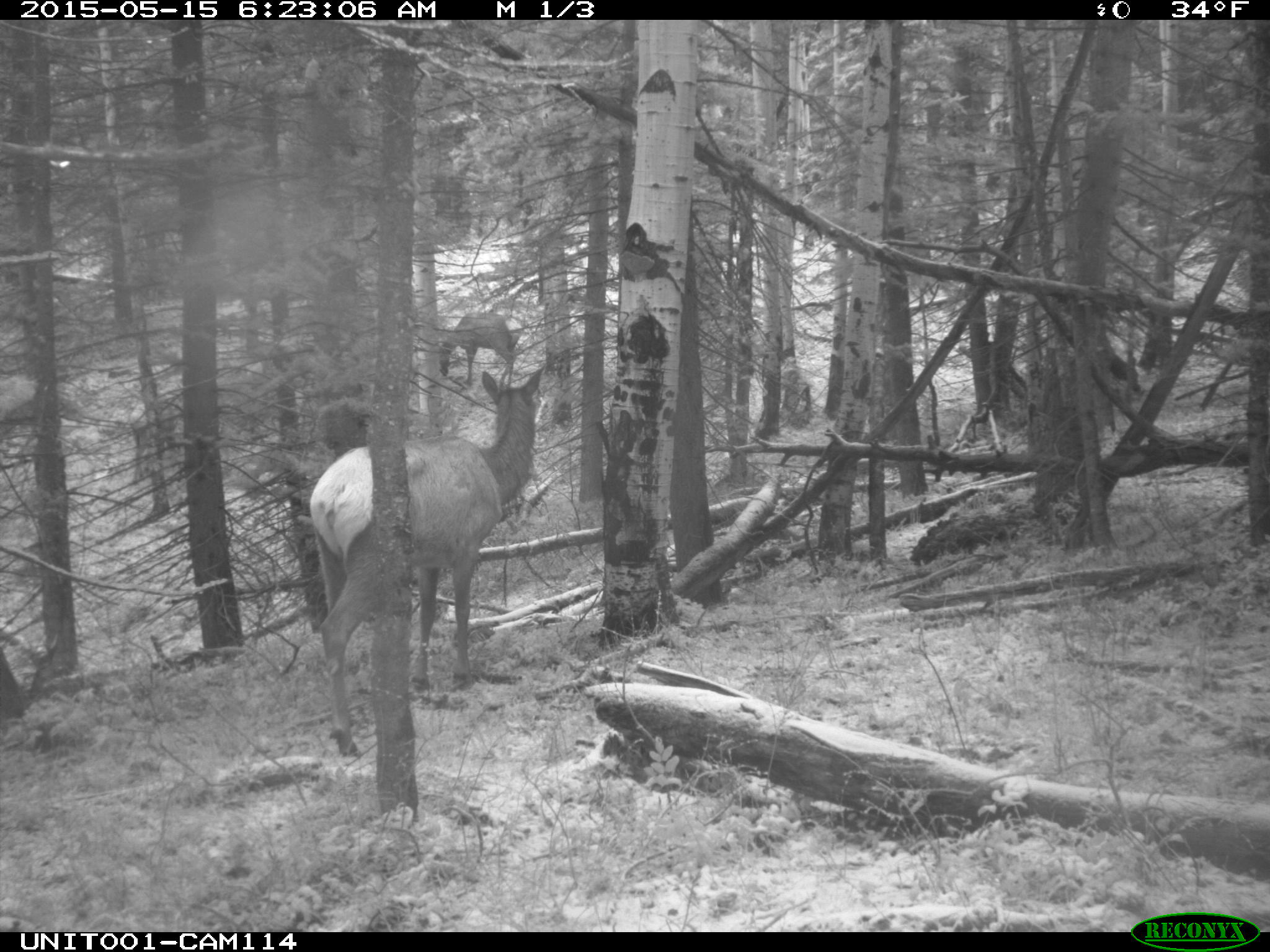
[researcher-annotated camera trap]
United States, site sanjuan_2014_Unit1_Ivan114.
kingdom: Animalia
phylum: Chordata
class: Mammalia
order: Artiodactyla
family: Cervidae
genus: Cervus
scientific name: Cervus elaphus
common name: red deer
Cervus elaphus (red deer).